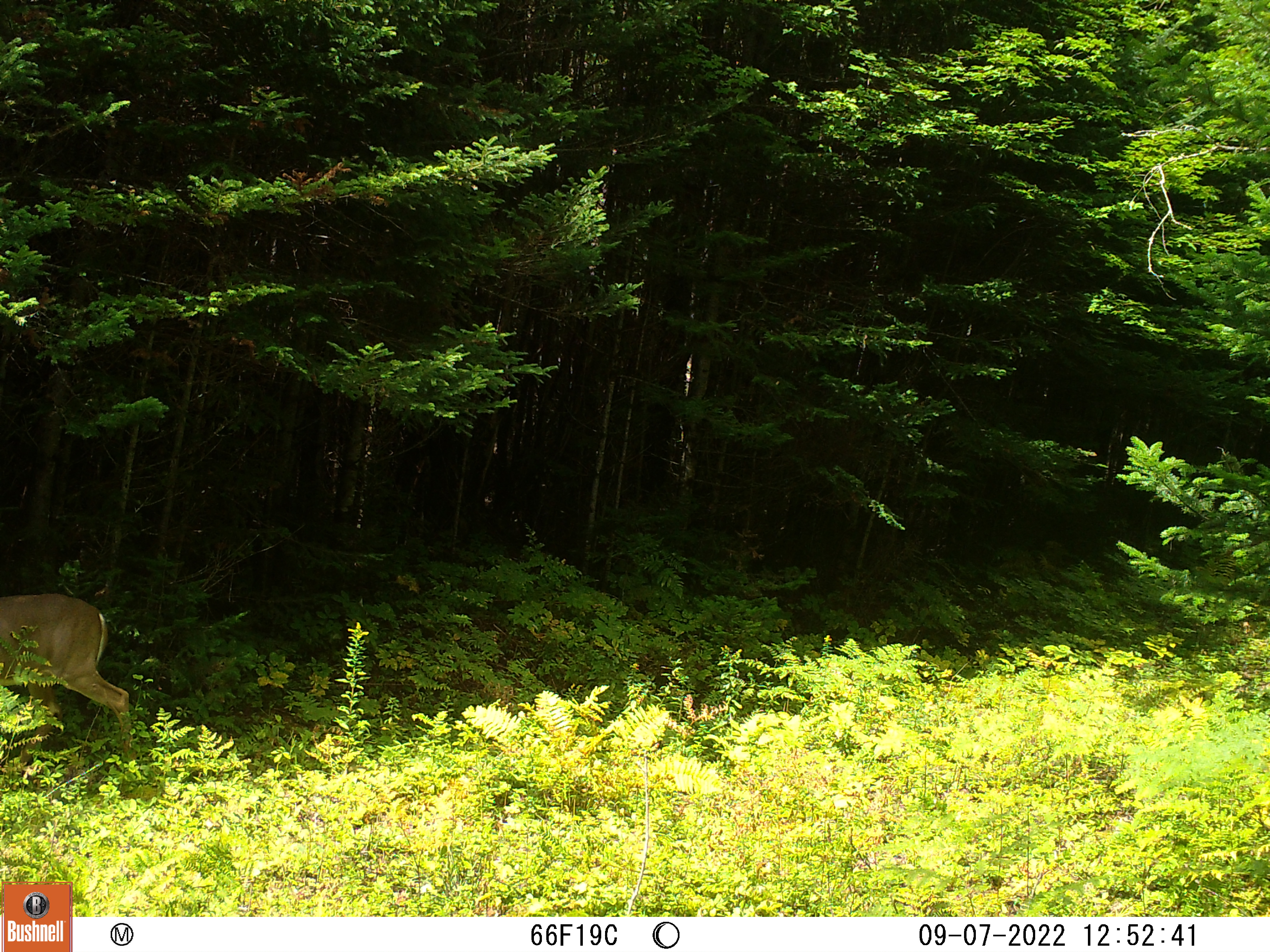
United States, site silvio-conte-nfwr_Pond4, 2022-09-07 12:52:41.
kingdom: Animalia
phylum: Chordata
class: Mammalia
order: Artiodactyla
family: Cervidae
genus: Odocoileus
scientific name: Odocoileus virginianus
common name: white-tailed deer